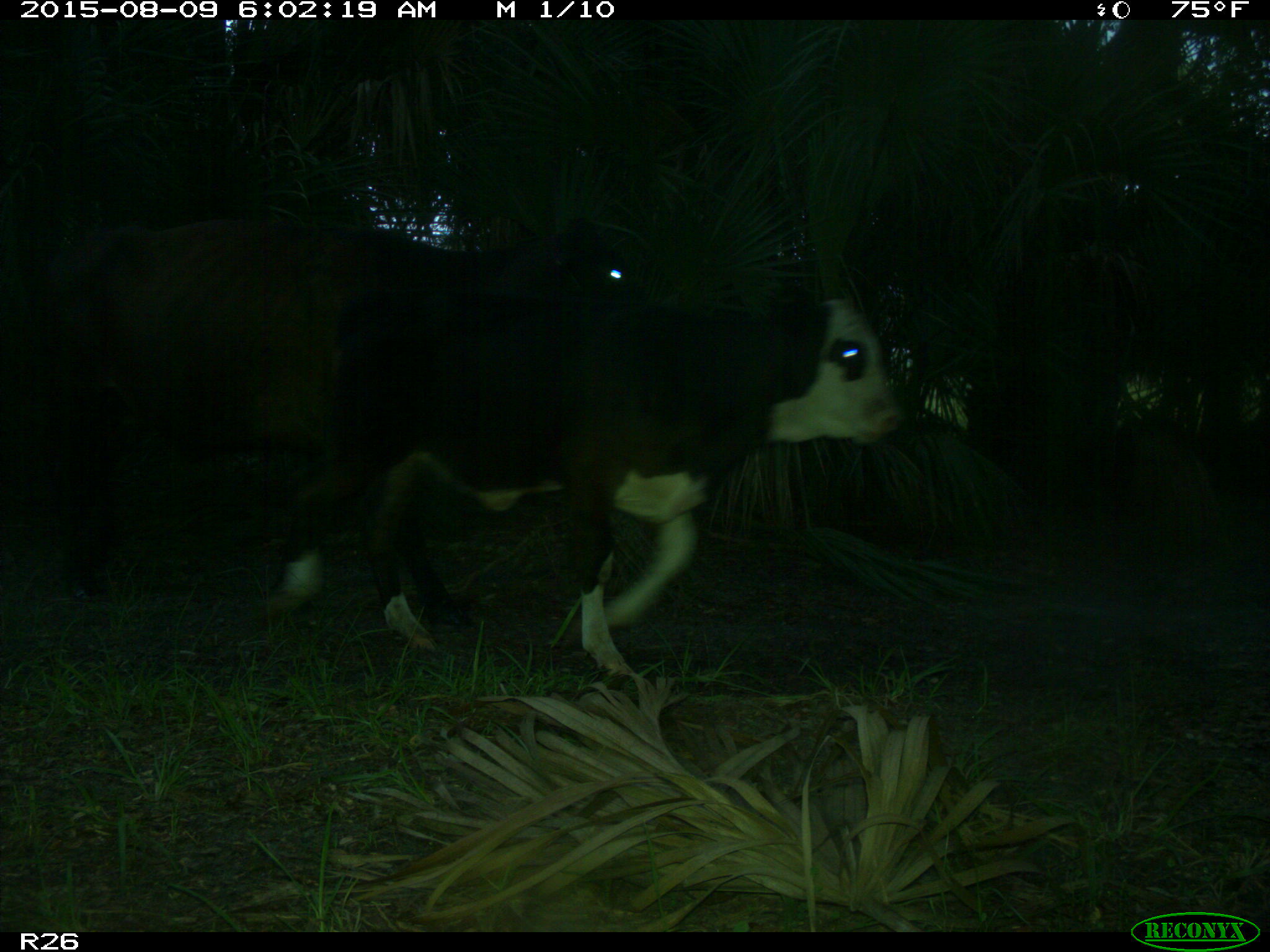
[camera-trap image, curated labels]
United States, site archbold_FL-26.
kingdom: Animalia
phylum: Chordata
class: Mammalia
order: Artiodactyla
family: Bovidae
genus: Bos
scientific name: Bos taurus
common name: domestic cow